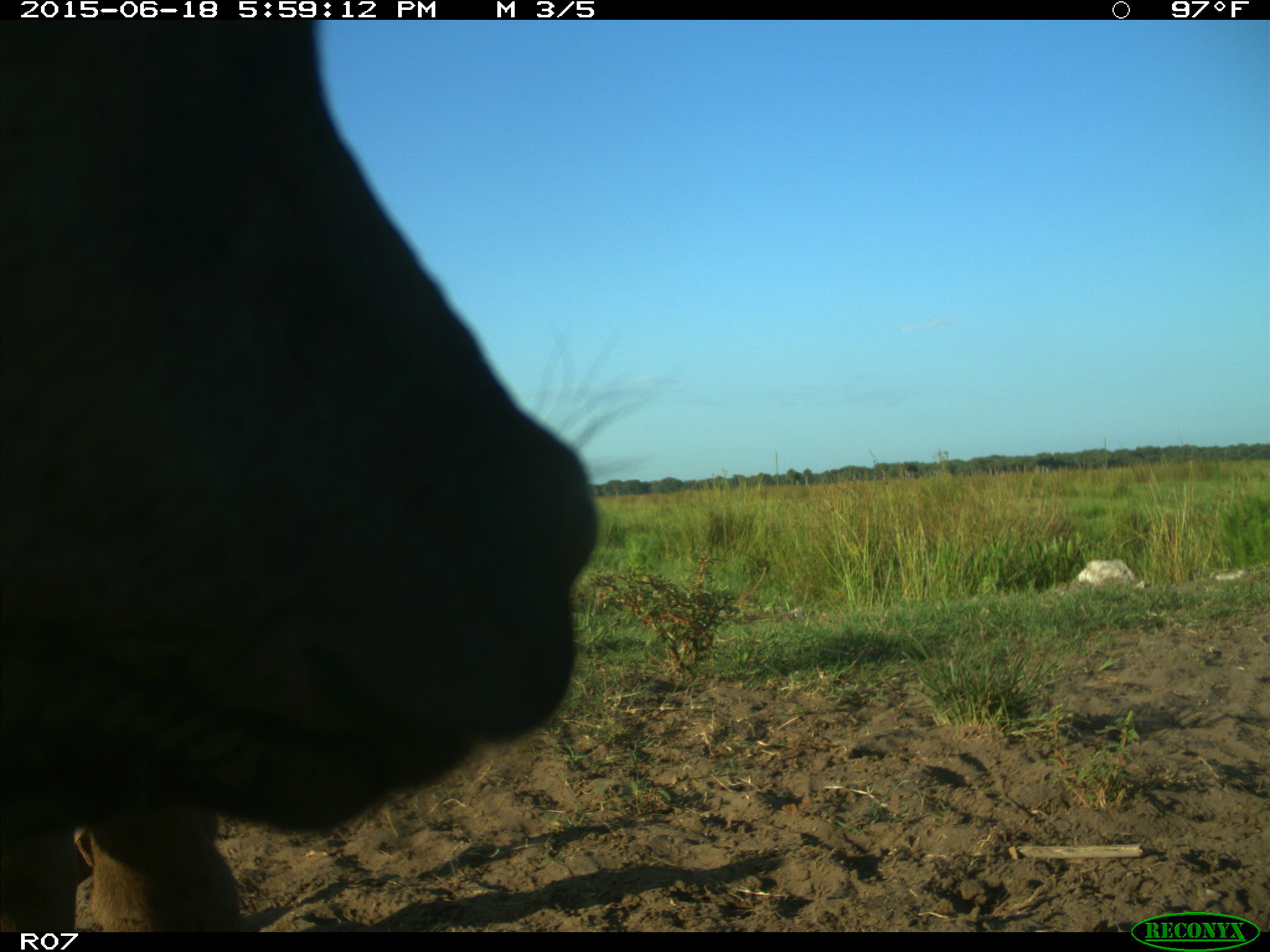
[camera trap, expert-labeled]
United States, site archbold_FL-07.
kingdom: Animalia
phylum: Chordata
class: Mammalia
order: Artiodactyla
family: Bovidae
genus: Bos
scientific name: Bos taurus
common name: domestic cow